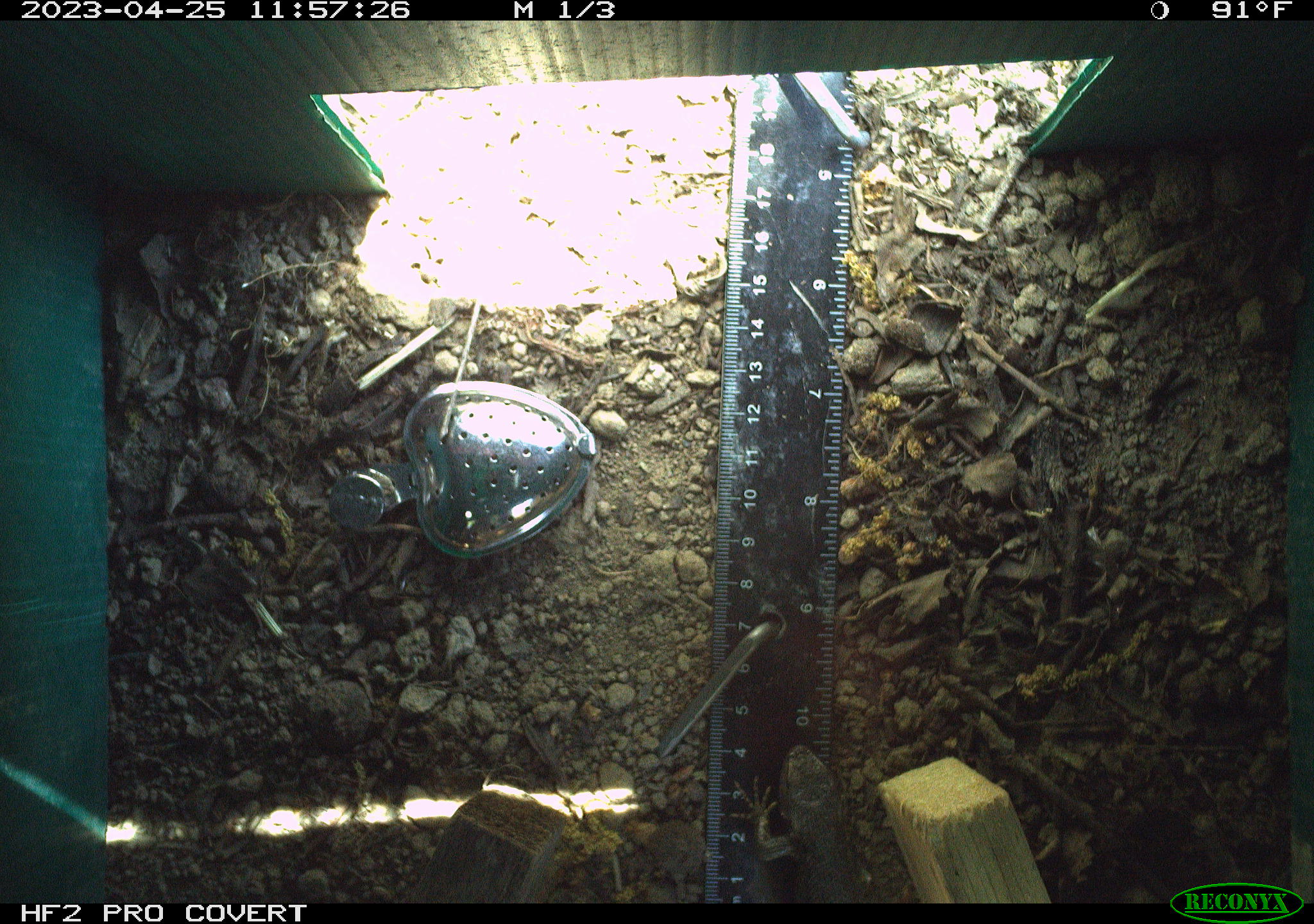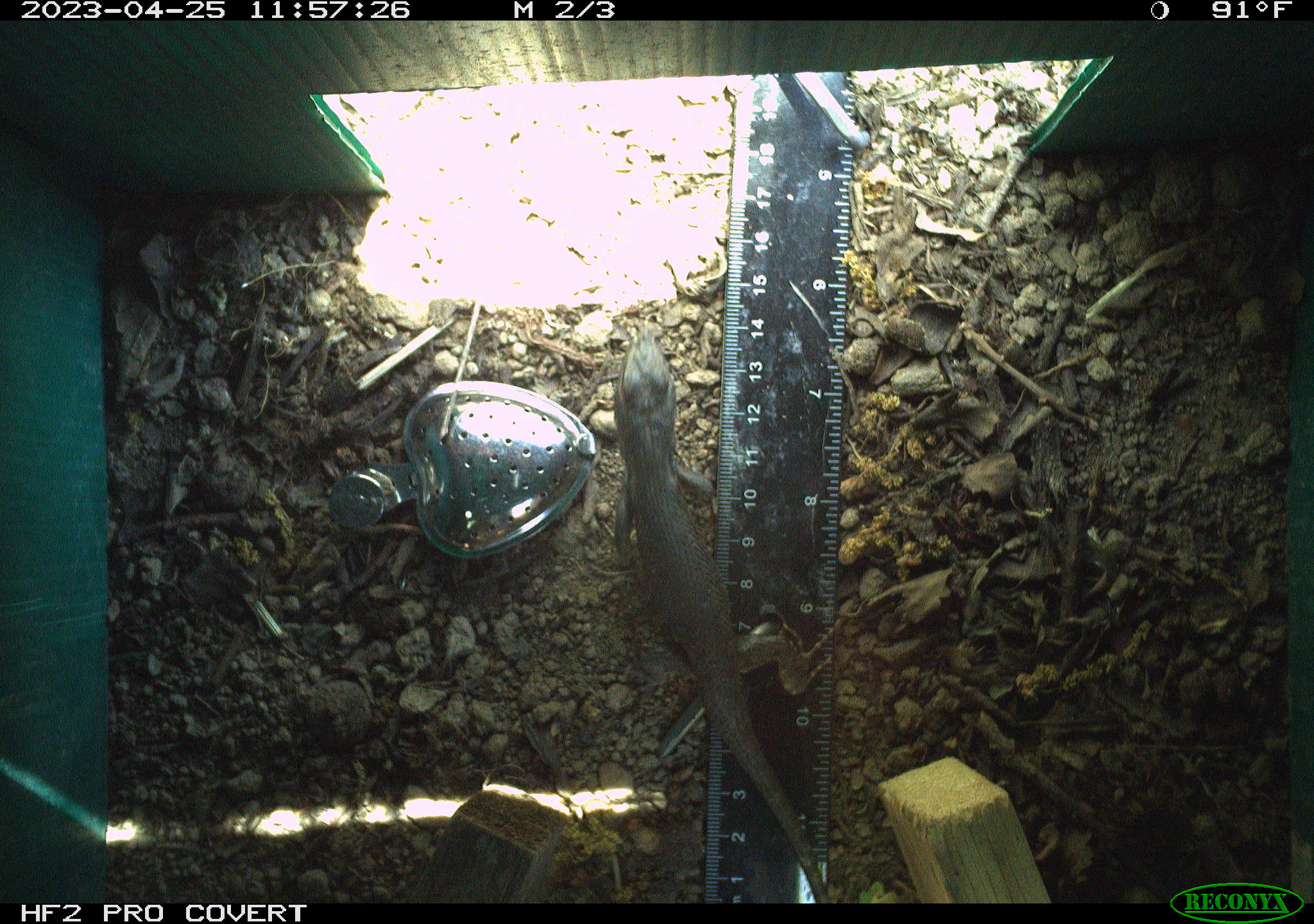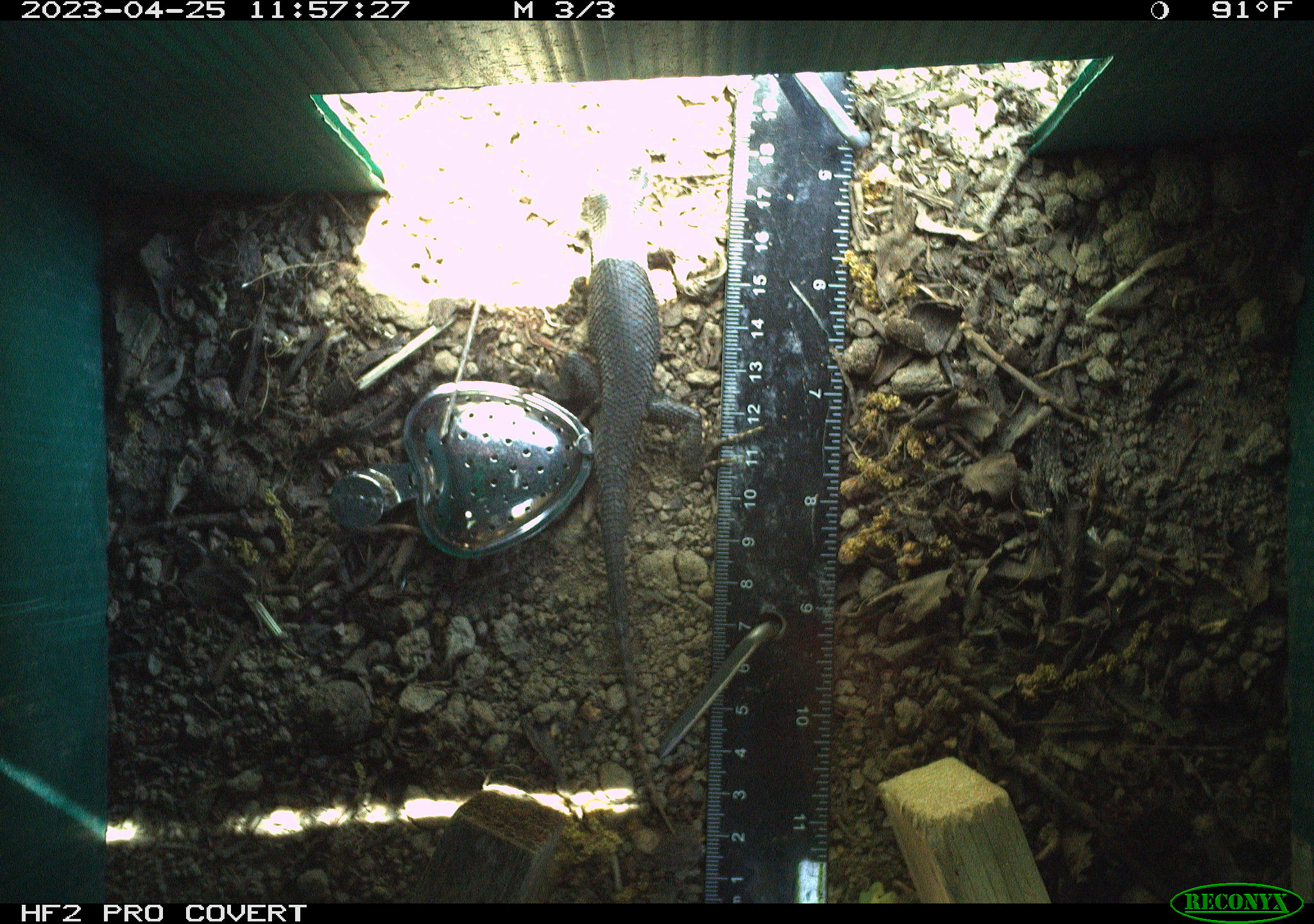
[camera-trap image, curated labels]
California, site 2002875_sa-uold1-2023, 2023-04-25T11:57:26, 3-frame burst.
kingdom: Animalia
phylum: Chordata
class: Reptilia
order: Squamata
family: Phrynosomatidae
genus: Sceloporus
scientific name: Sceloporus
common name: spiny lizards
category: sceloporus species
Sceloporus species (spiny lizards) (Sceloporus).